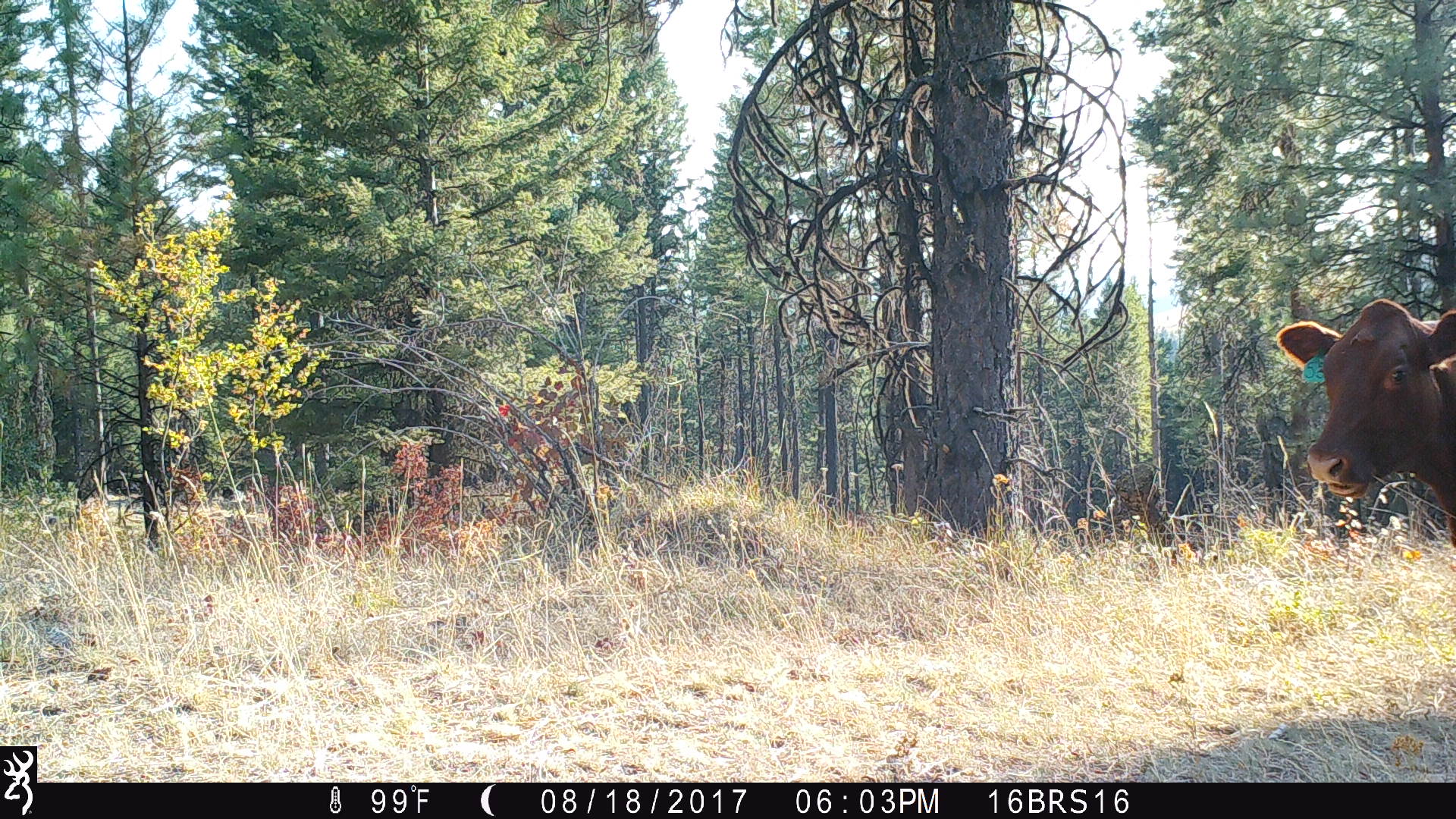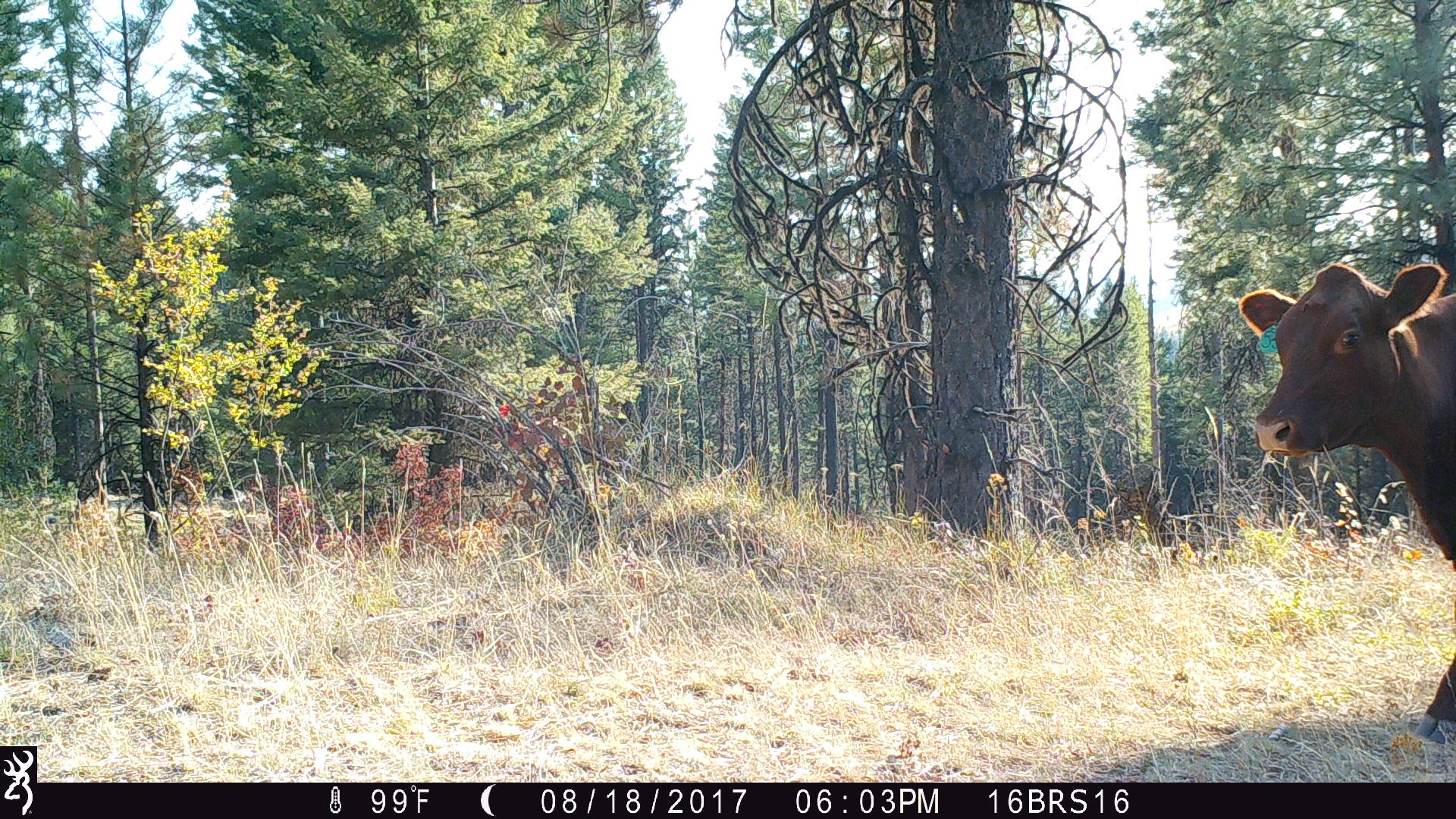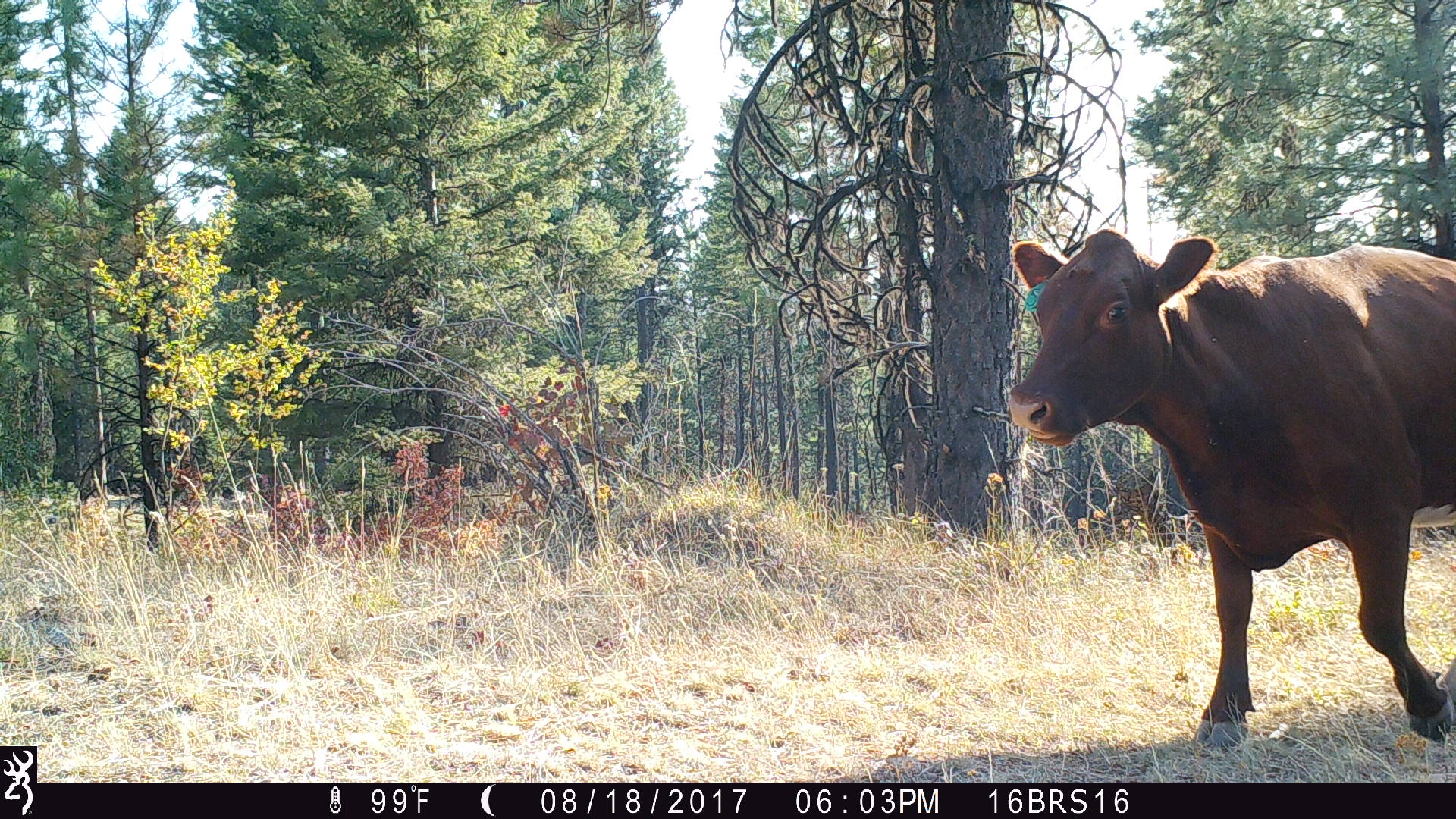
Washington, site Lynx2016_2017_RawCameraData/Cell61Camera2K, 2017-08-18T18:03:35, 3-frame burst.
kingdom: Animalia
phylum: Chordata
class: Mammalia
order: Artiodactyla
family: Bovidae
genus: Bos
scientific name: Bos taurus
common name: domestic cattle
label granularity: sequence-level